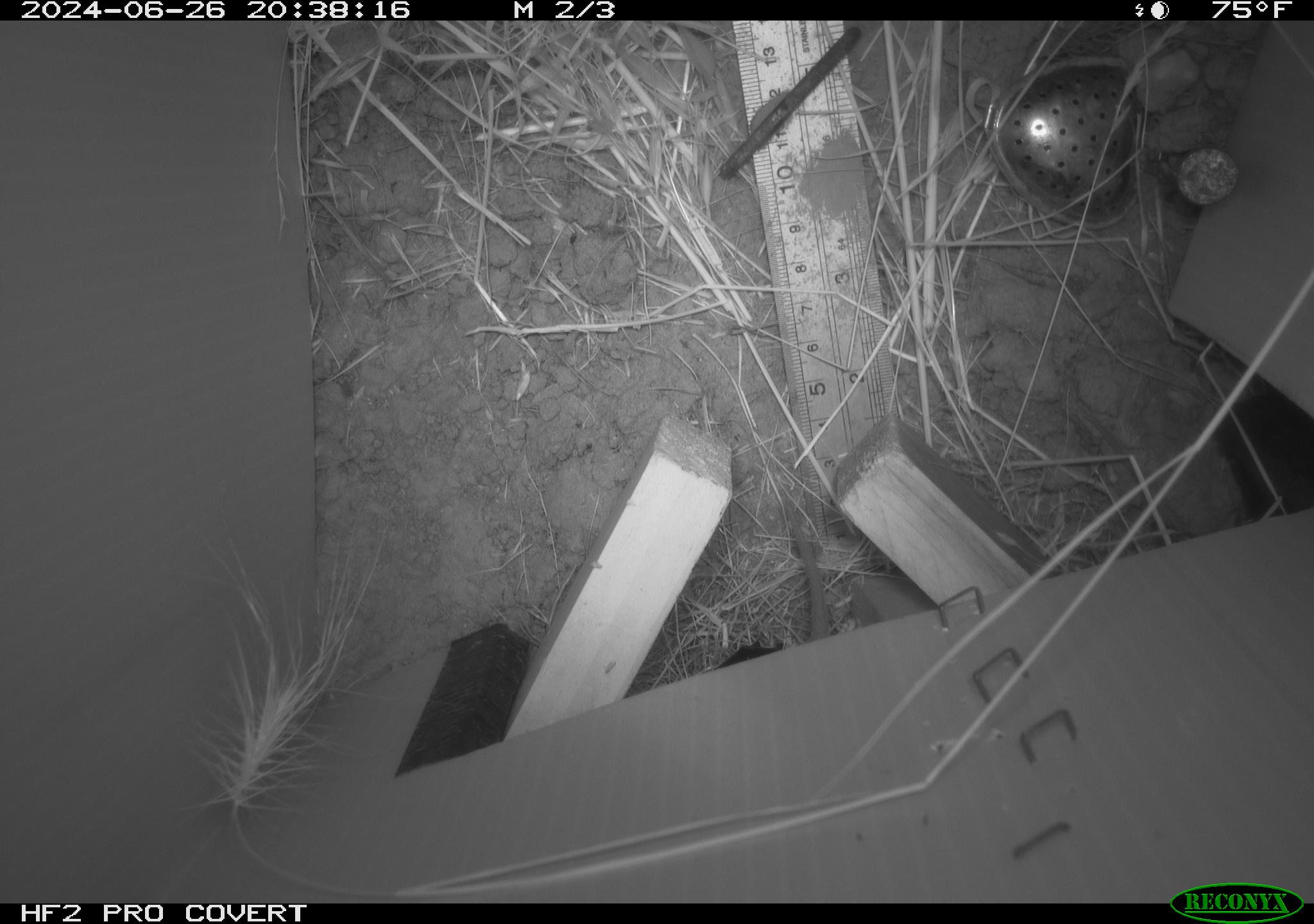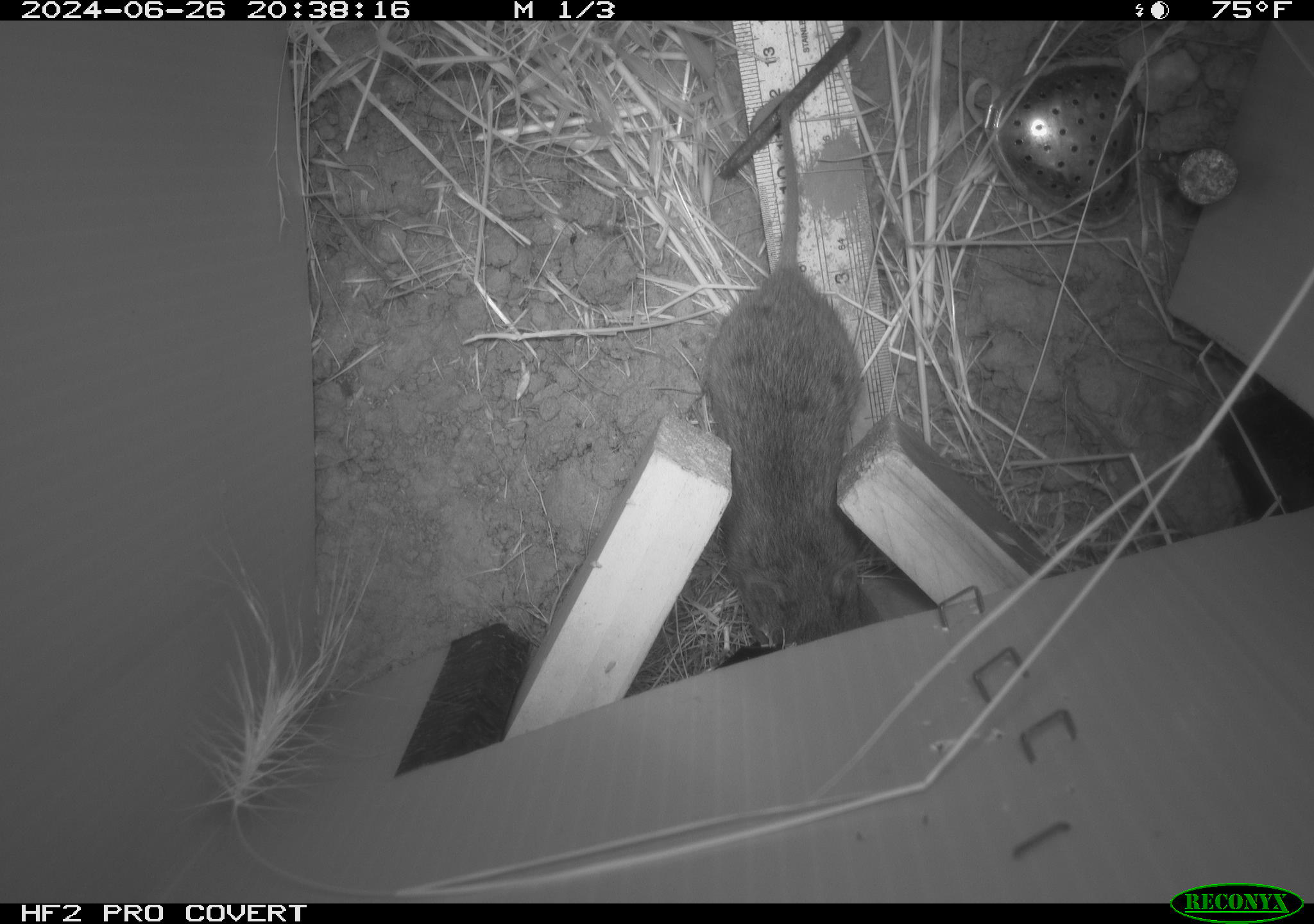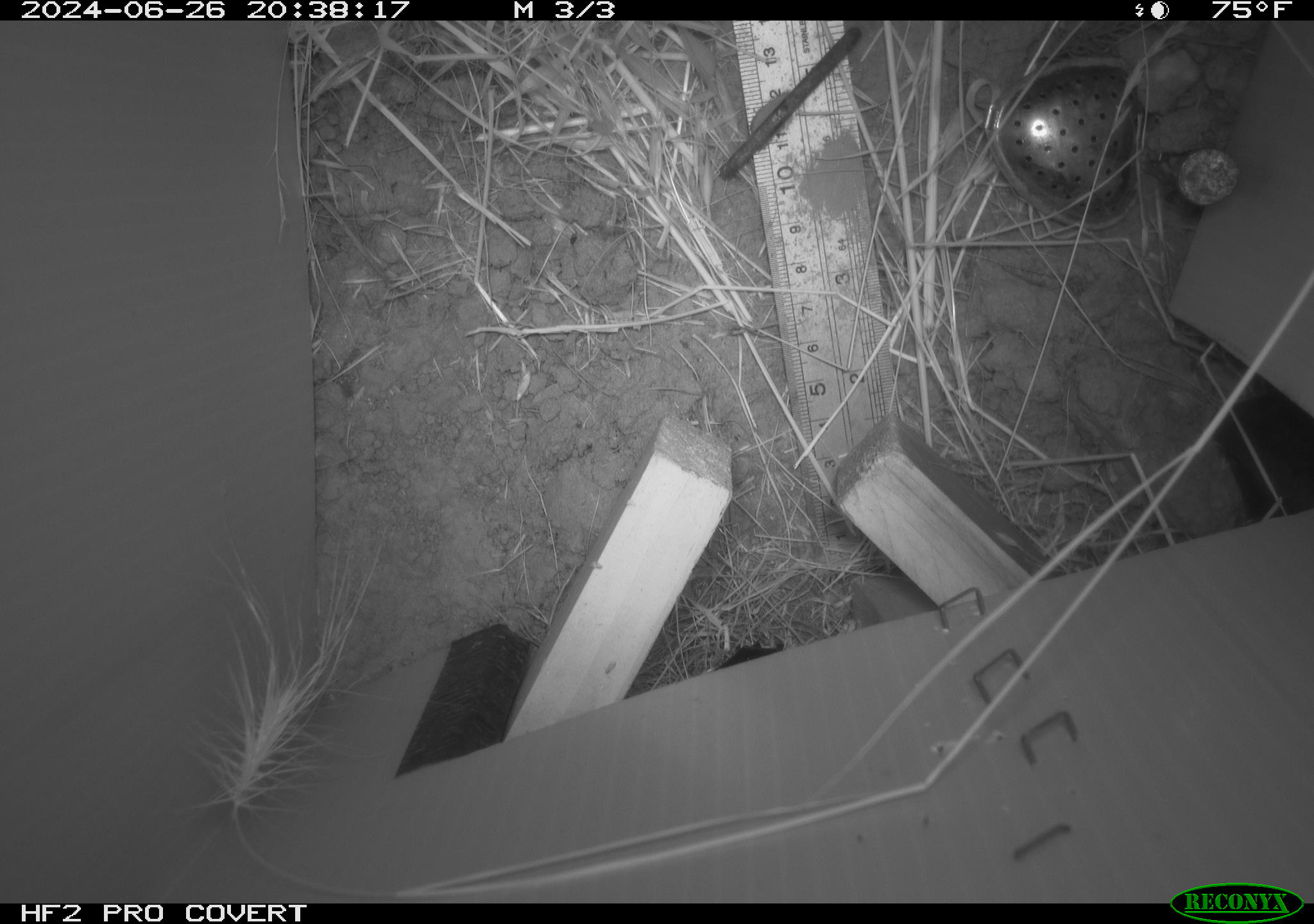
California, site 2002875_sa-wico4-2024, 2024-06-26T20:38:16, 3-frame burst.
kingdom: Animalia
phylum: Chordata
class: Mammalia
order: Rodentia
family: Cricetidae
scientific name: Arvicolinae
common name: voles, lemmings, and muskrats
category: arvicolinae subfamily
Arvicolinae subfamily (voles, lemmings, and muskrats) (Arvicolinae).